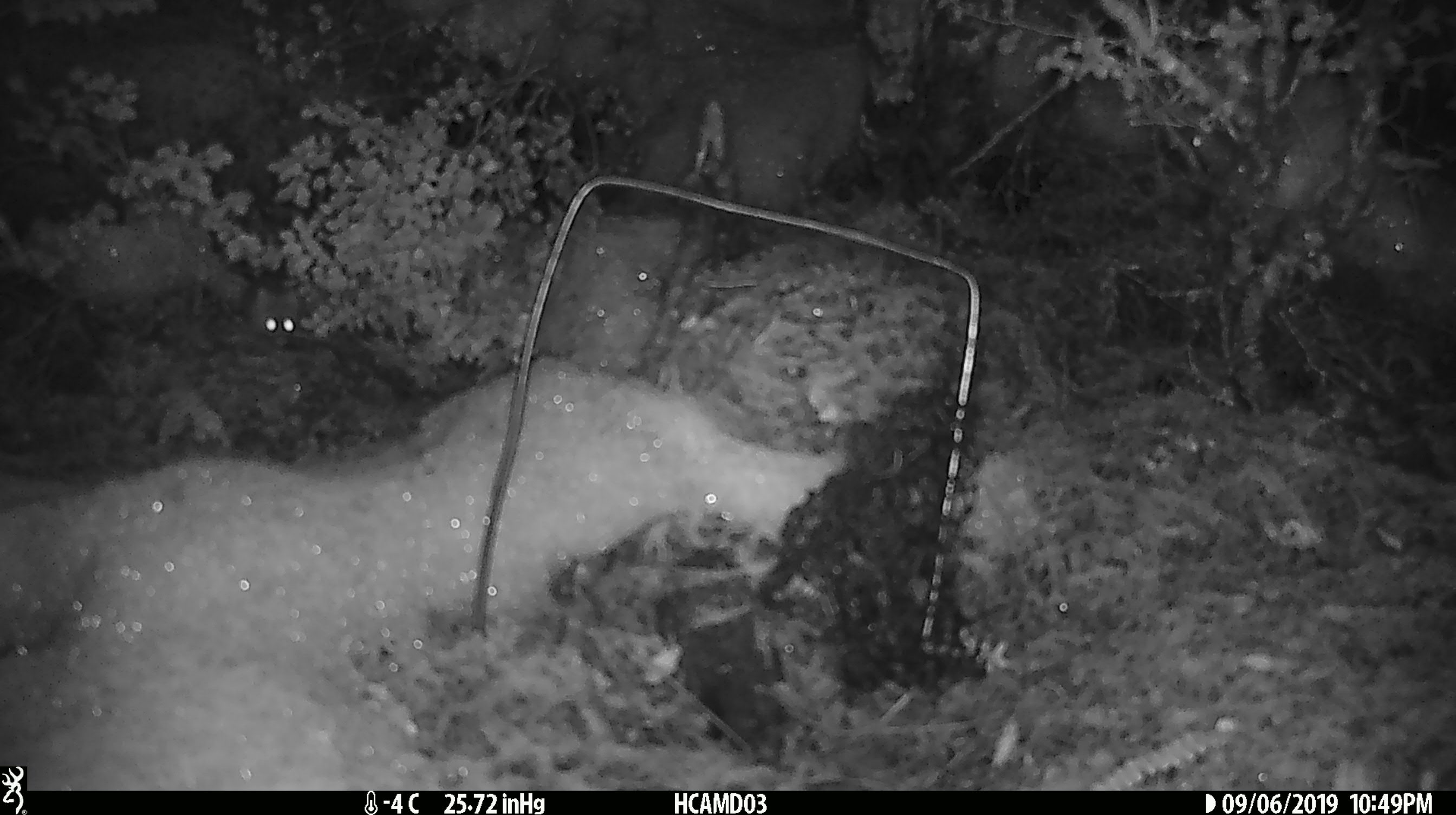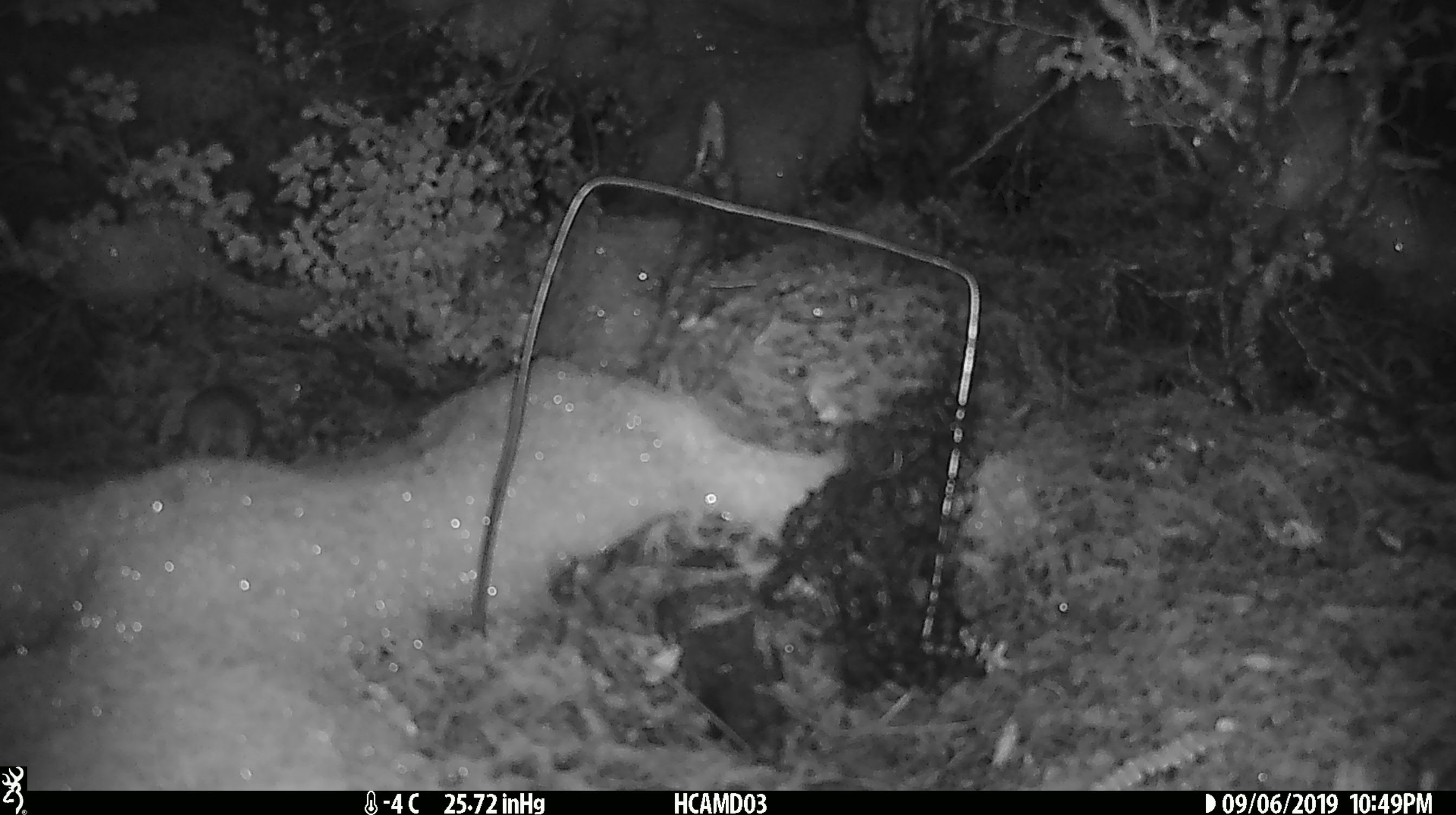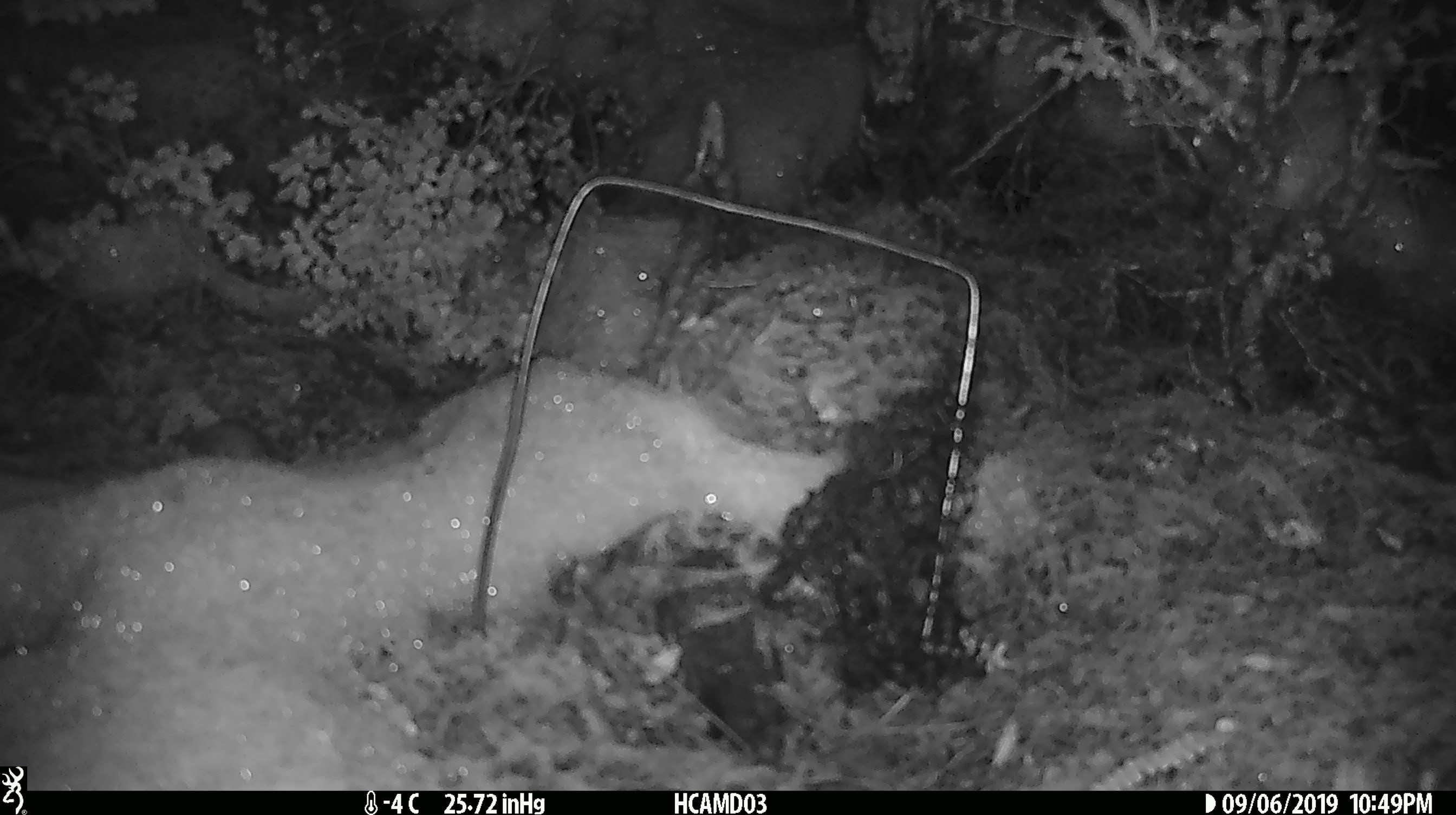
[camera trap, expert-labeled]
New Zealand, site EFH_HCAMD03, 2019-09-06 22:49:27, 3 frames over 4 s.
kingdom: Animalia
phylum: Chordata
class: Mammalia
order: Rodentia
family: Muridae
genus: Mus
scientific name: Mus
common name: mouse